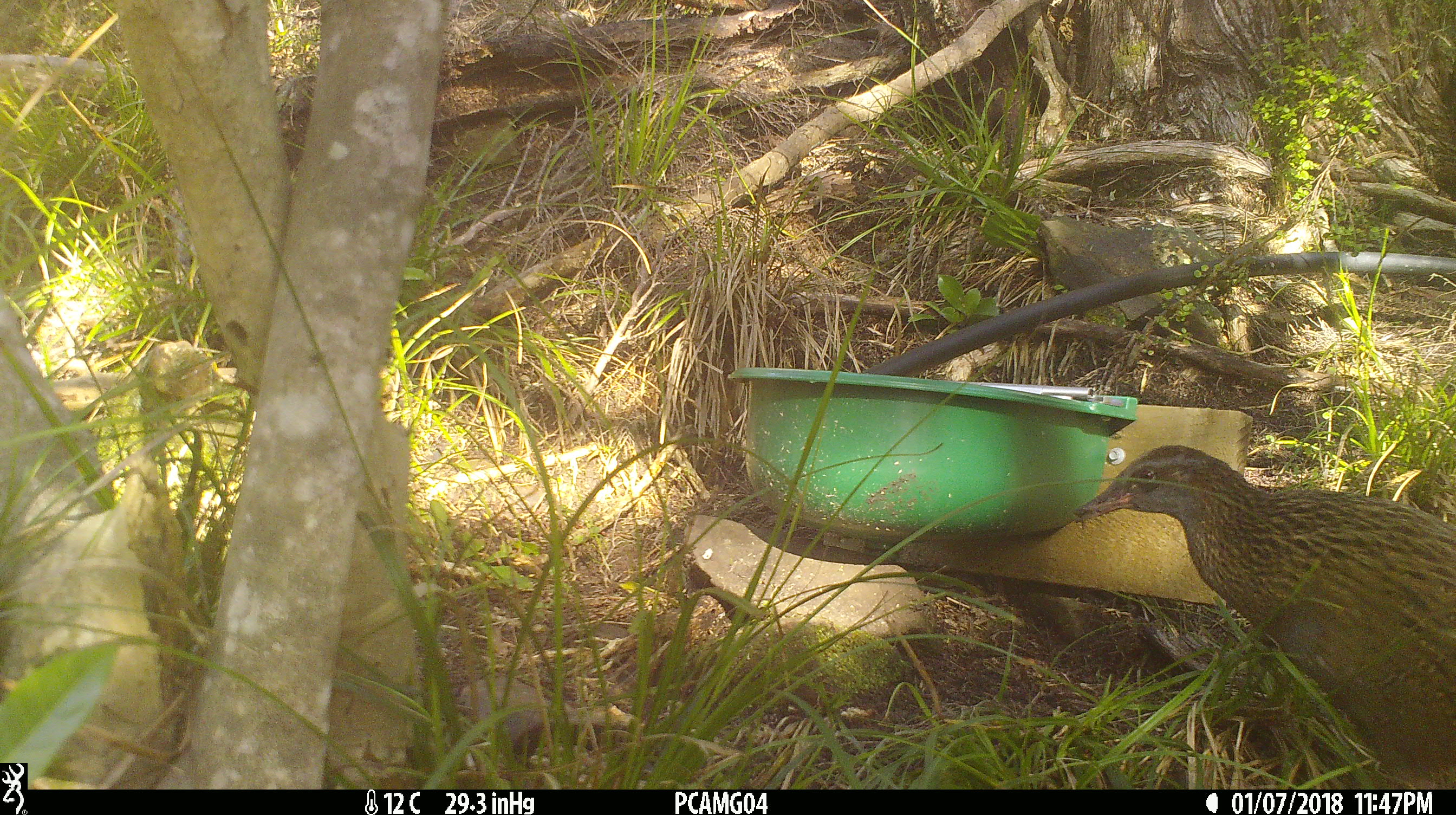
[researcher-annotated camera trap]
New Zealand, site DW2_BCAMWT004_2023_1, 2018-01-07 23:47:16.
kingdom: Animalia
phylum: Chordata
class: Aves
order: Gruiformes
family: Rallidae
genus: Gallirallus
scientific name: Gallirallus australis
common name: weka